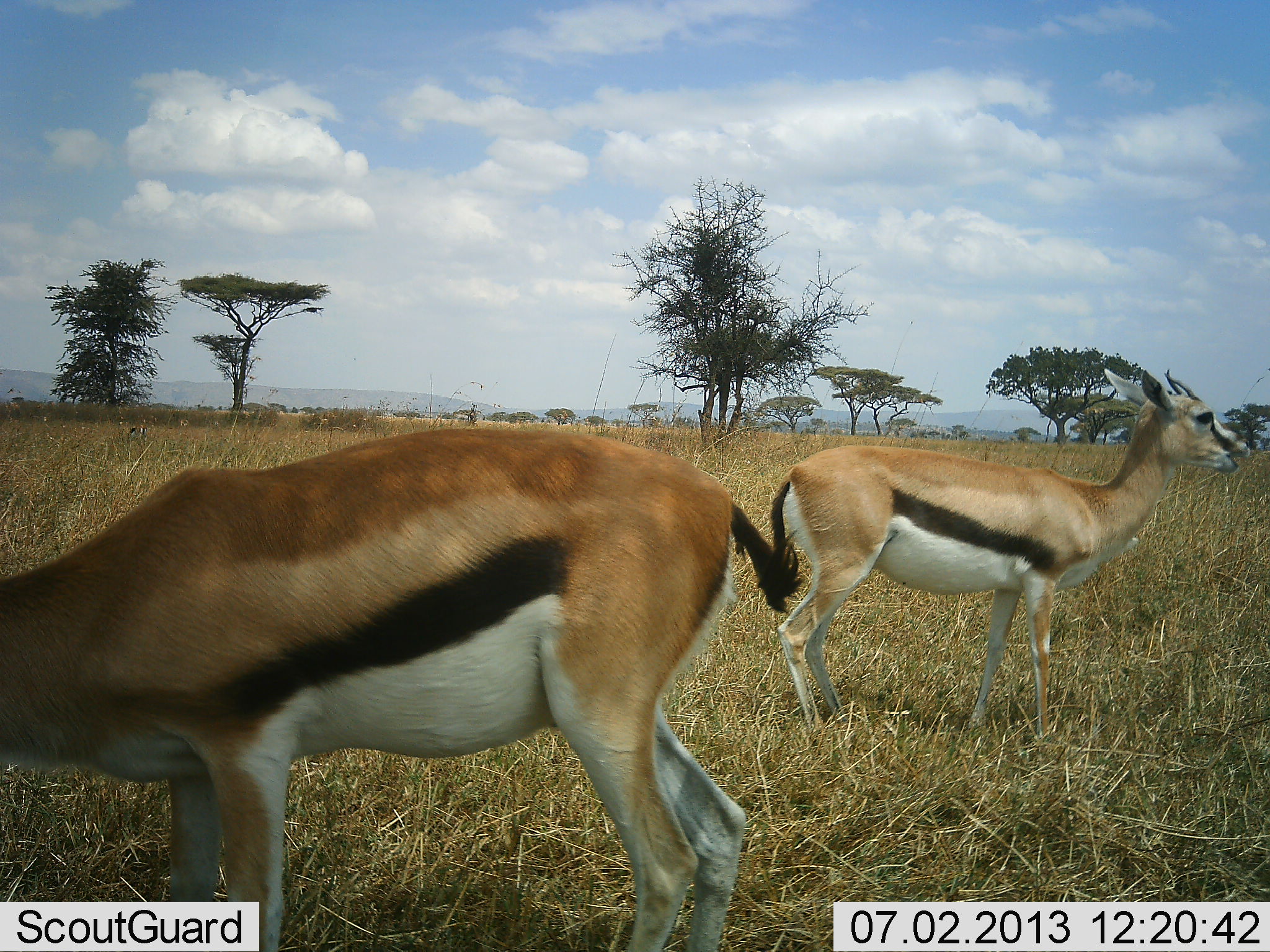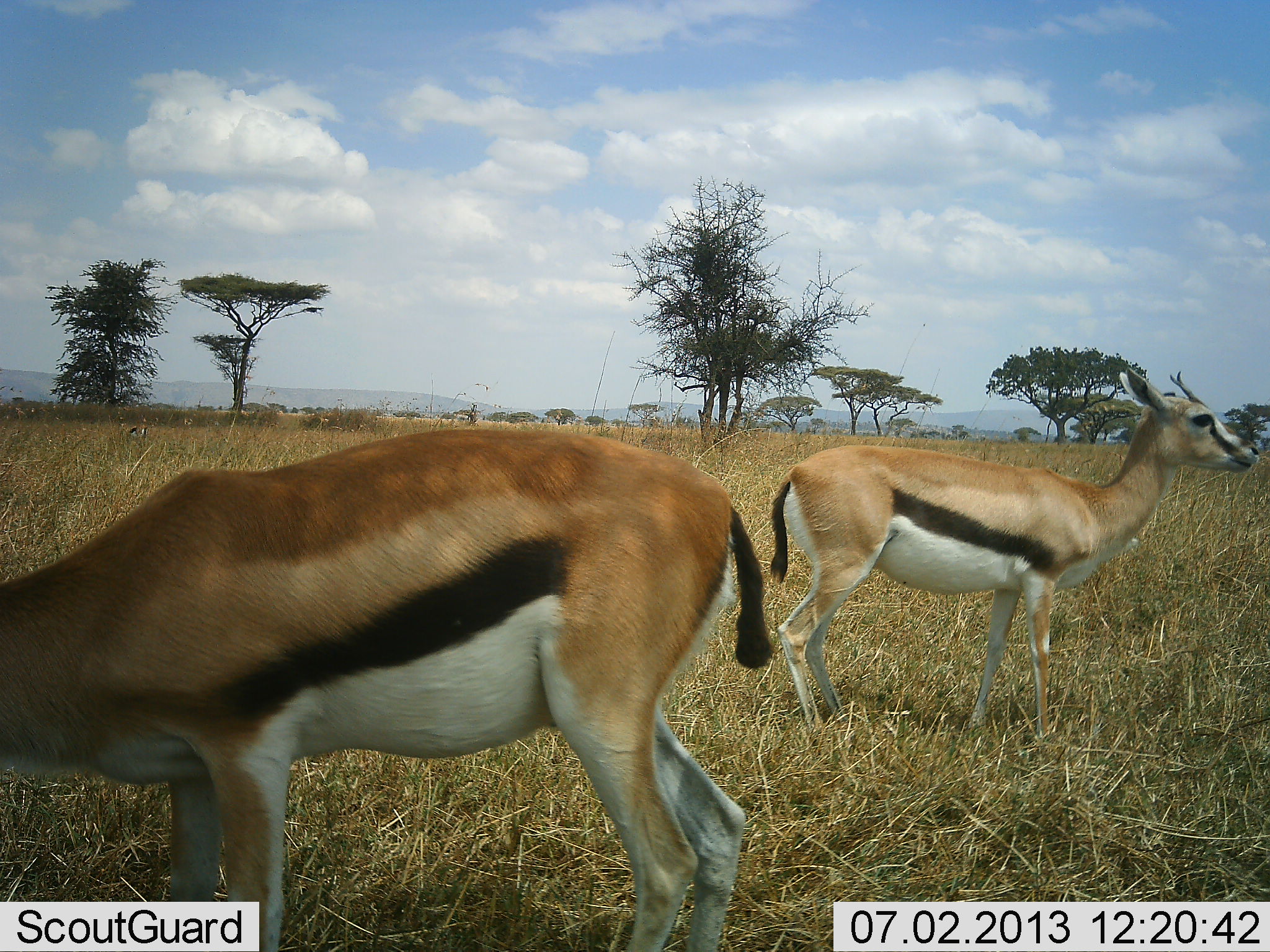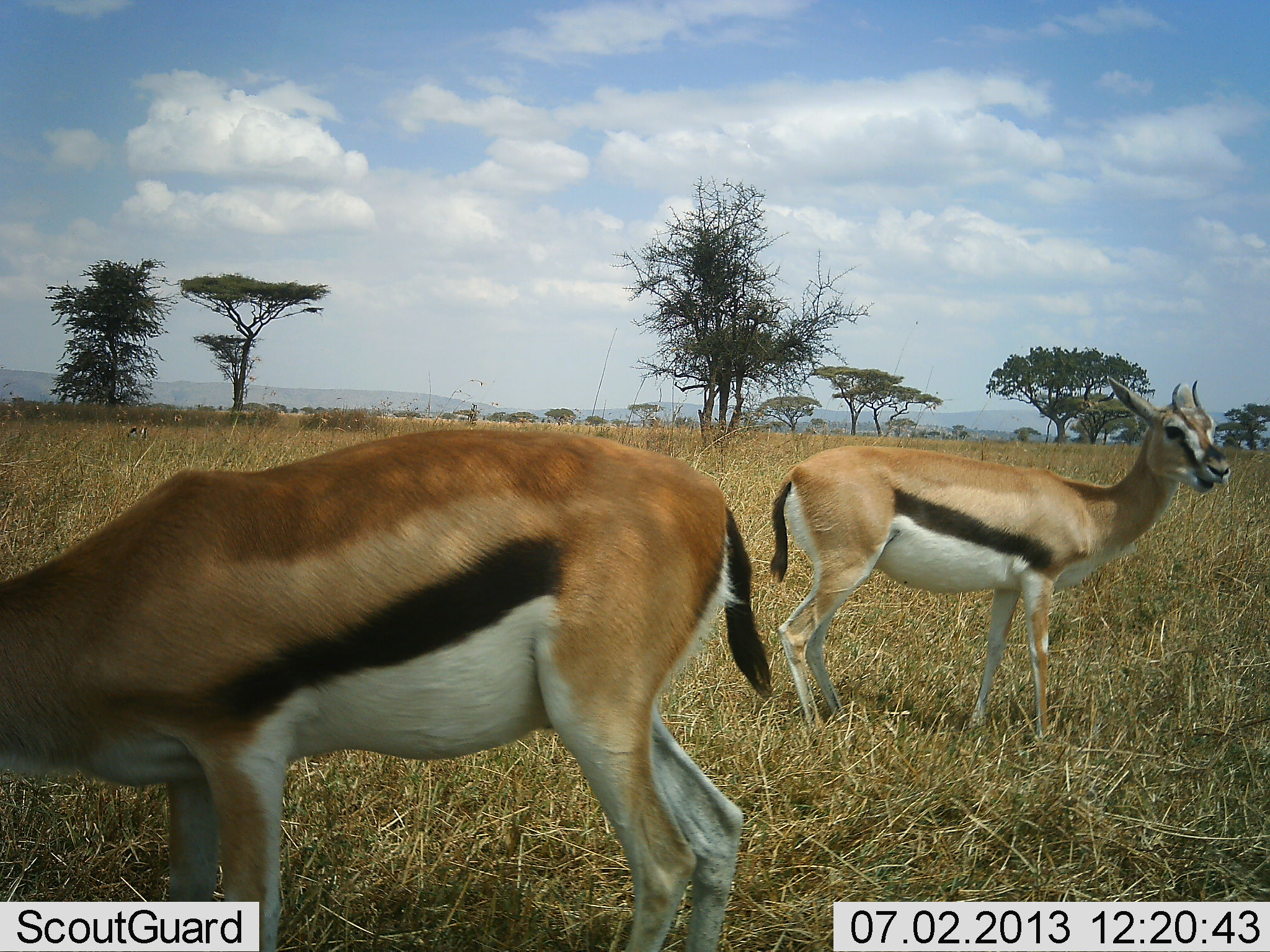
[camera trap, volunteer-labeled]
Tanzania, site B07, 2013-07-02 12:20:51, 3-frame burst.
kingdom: Animalia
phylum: Chordata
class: Mammalia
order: Artiodactyla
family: Bovidae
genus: Eudorcas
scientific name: Eudorcas thomsonii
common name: thomson's gazelle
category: gazellethomsons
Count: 2.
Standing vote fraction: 90%.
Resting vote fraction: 0%.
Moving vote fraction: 0%.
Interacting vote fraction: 0%.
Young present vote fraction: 0%.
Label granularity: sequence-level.